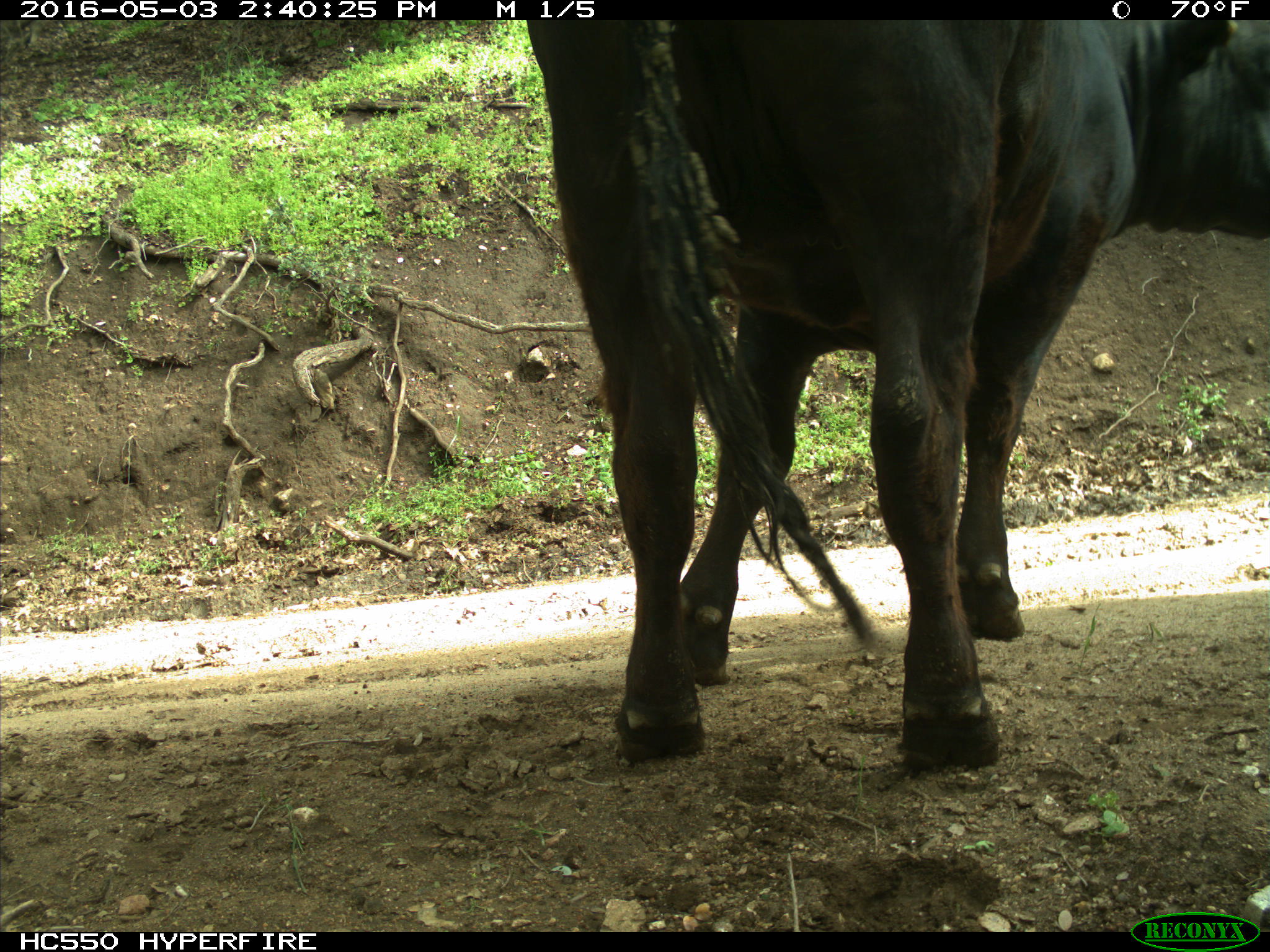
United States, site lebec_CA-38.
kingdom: Animalia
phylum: Chordata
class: Mammalia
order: Artiodactyla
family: Bovidae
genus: Bos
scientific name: Bos taurus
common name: domestic cow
Bos taurus (domestic cow).